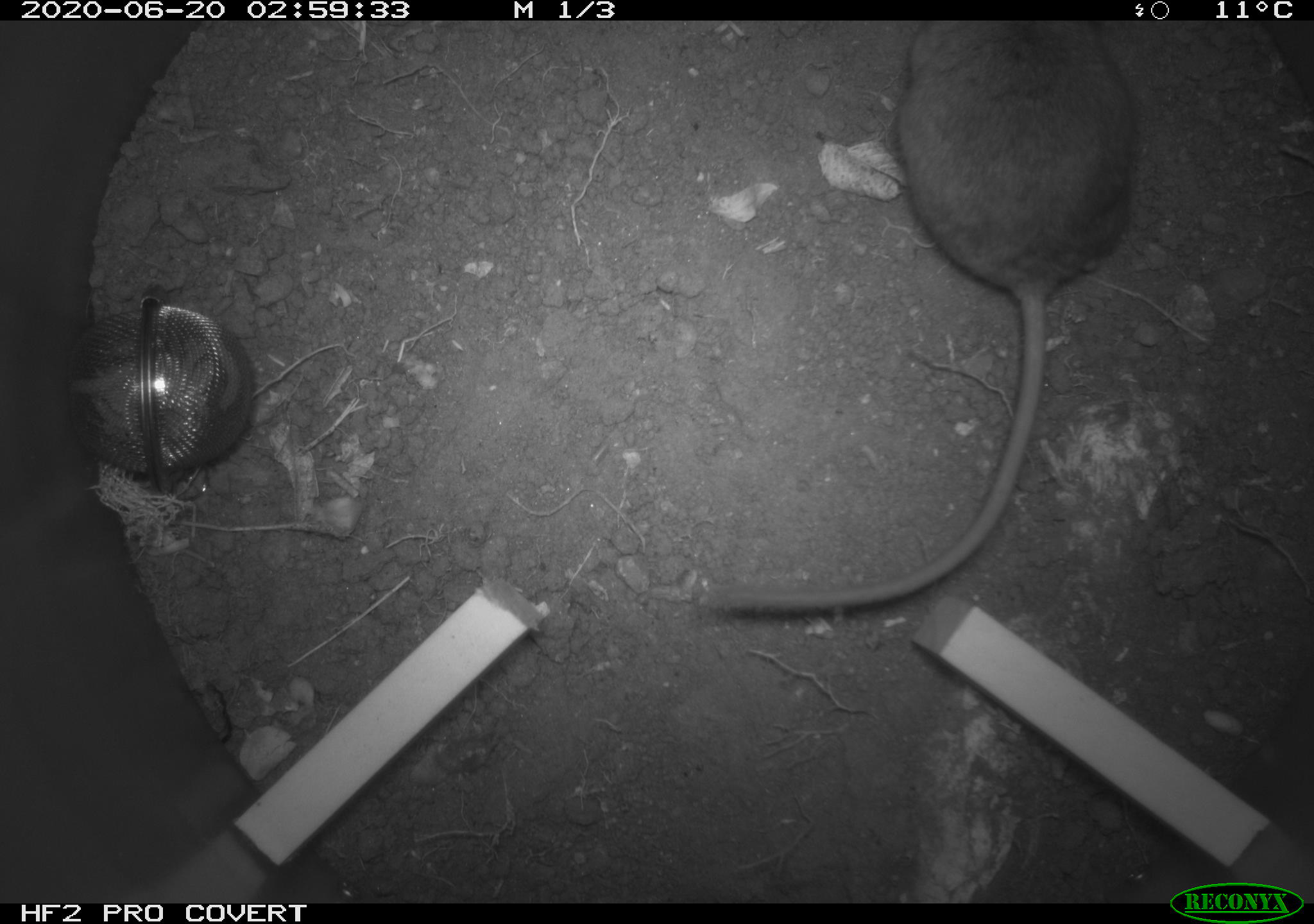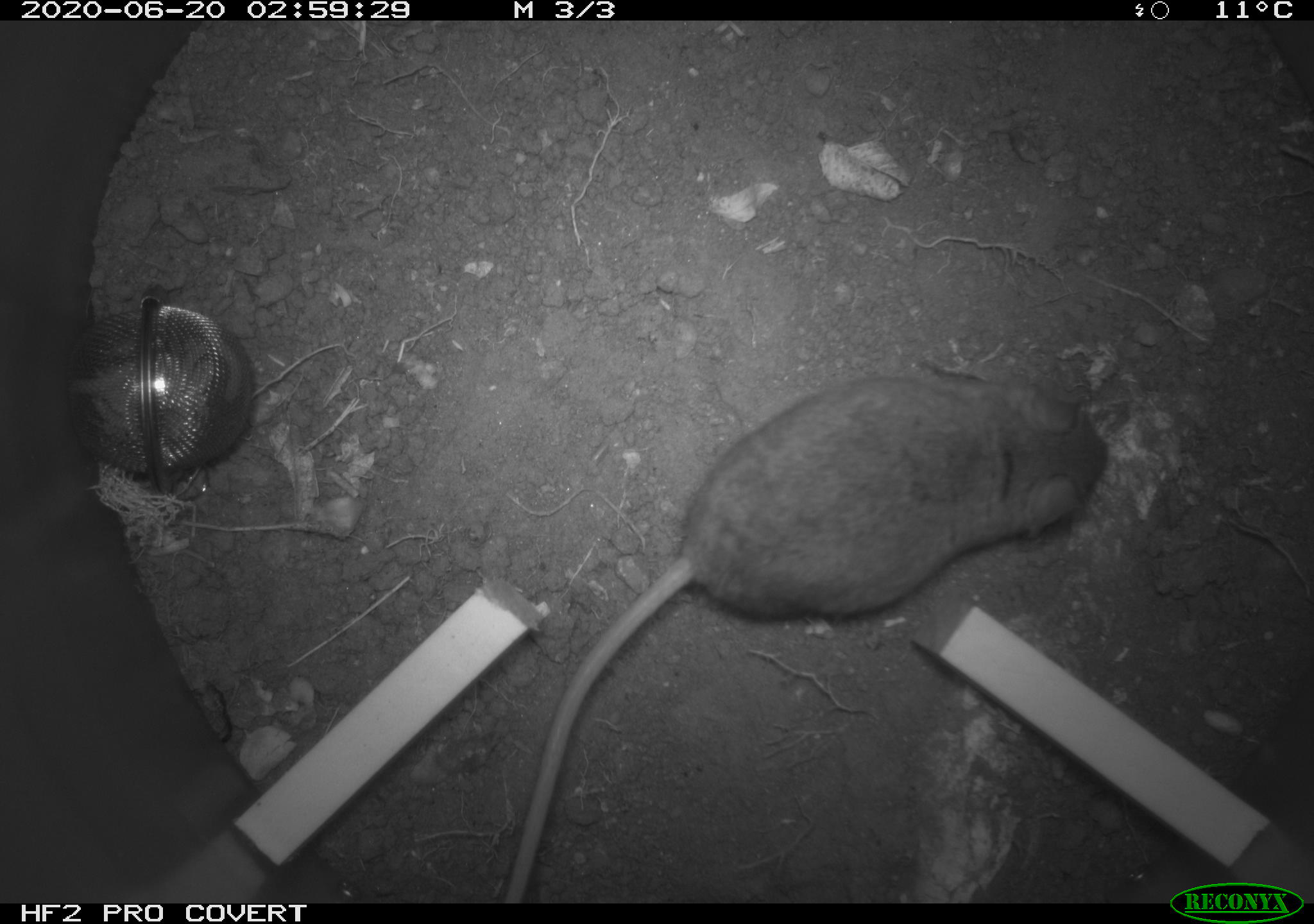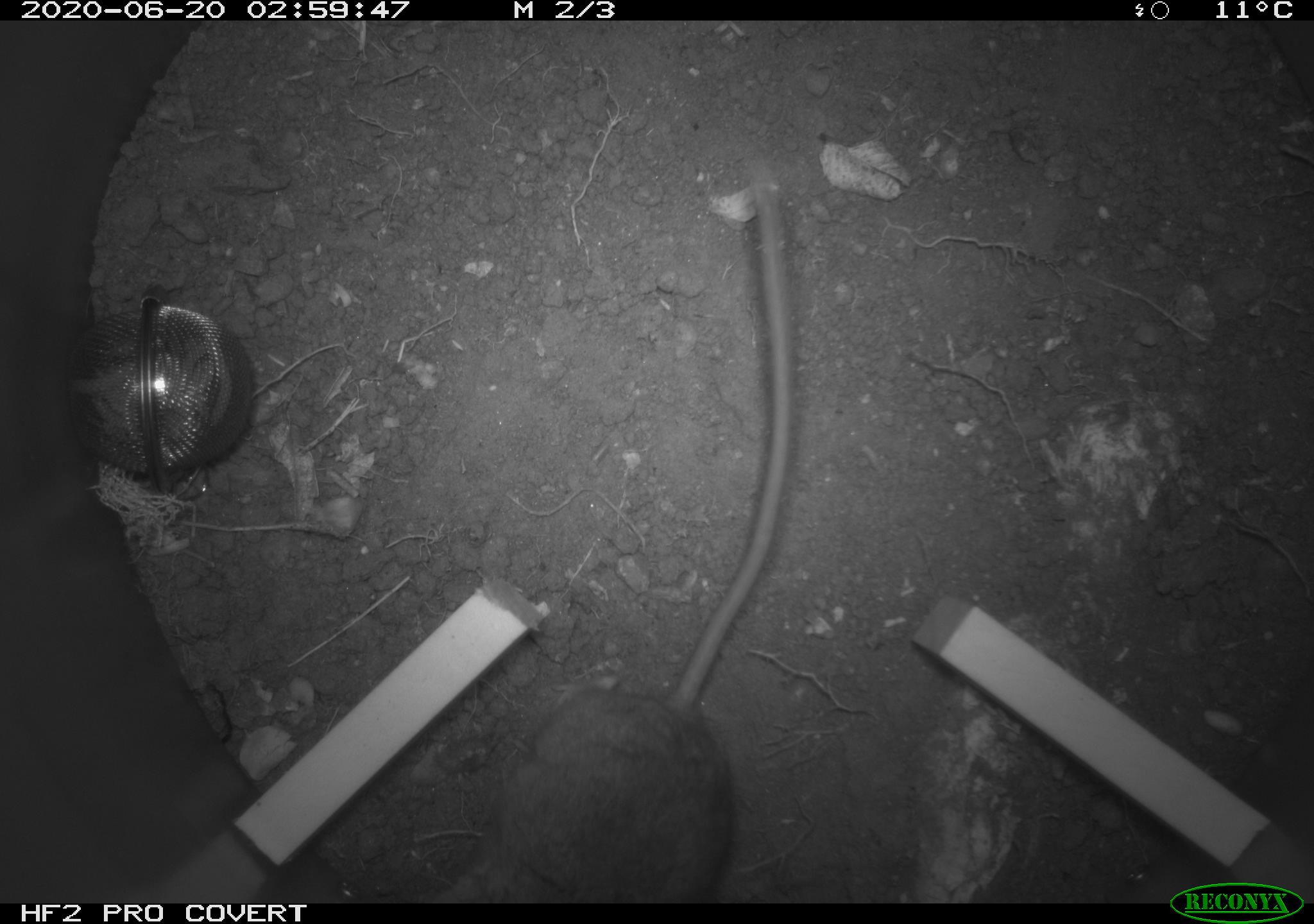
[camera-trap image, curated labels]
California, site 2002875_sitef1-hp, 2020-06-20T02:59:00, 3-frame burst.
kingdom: Animalia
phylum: Chordata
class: Mammalia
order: Rodentia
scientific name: Rodentia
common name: mouse species